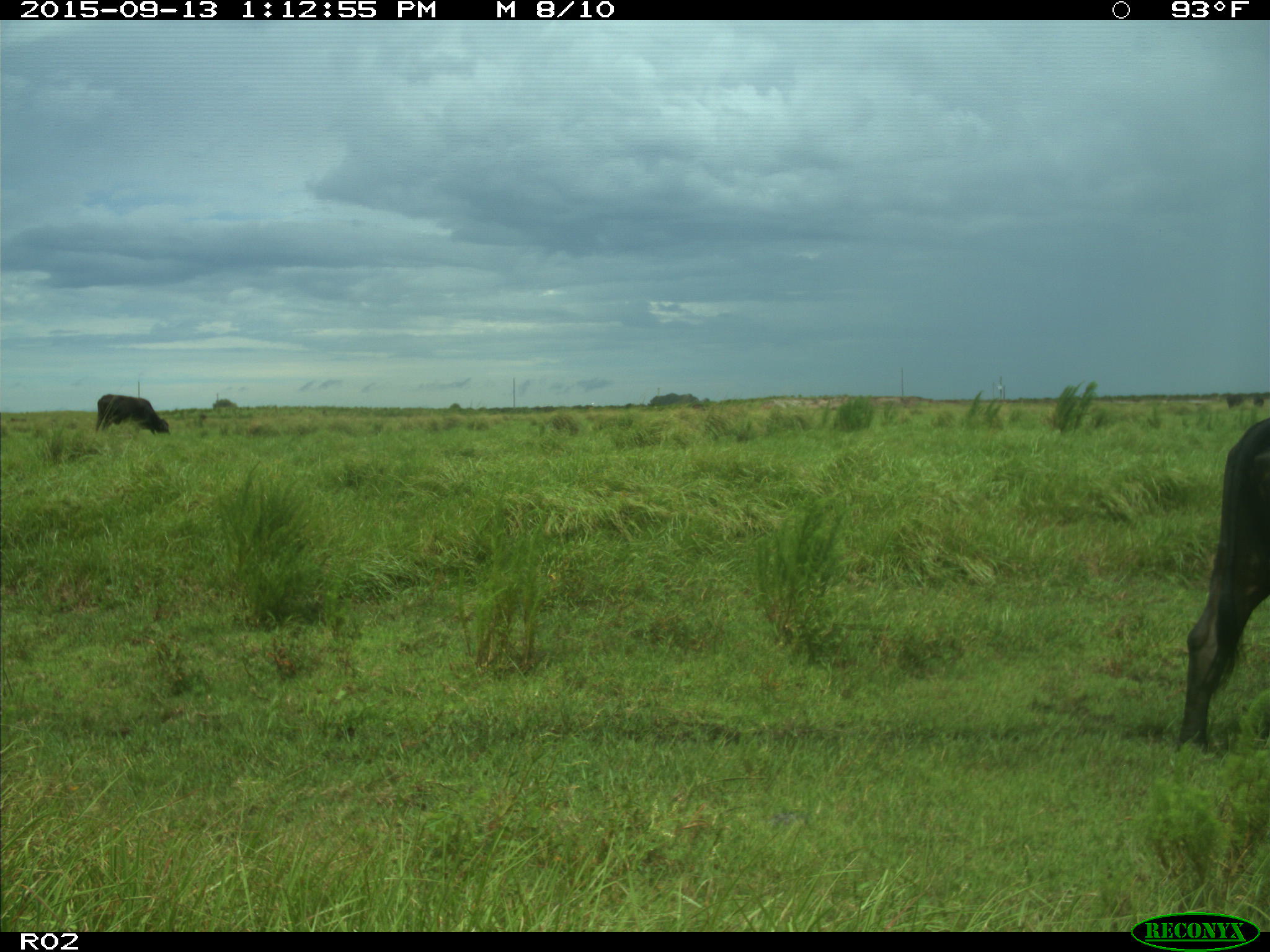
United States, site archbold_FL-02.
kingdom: Animalia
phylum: Chordata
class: Mammalia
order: Artiodactyla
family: Bovidae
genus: Bos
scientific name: Bos taurus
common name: domestic cow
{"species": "Bos taurus (domestic cow)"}